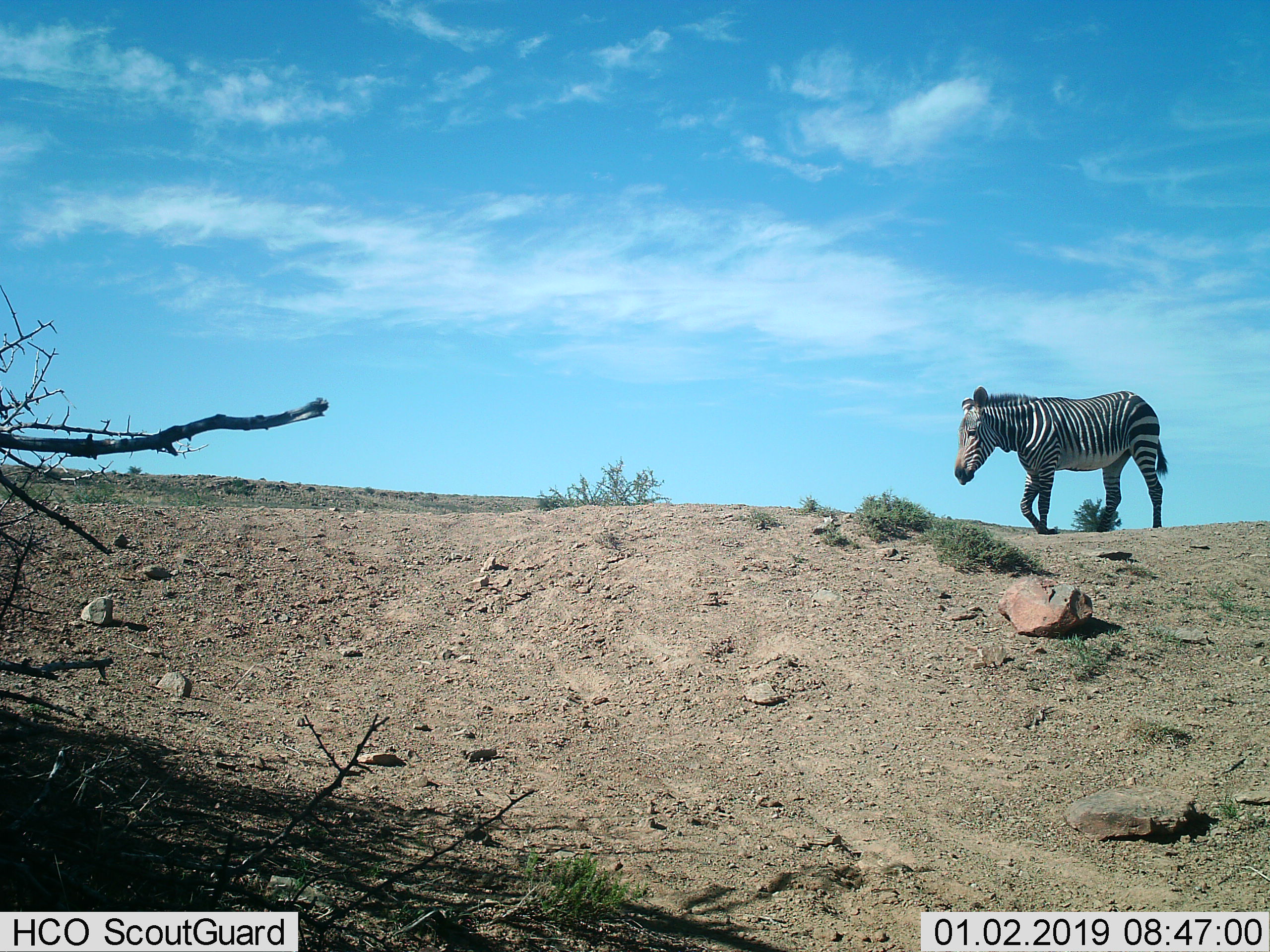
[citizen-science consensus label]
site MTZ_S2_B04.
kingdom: Animalia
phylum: Chordata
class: Mammalia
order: Perissodactyla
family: Equidae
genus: Equus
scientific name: Equus zebra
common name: mountain zebra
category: zebramountain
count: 1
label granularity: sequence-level